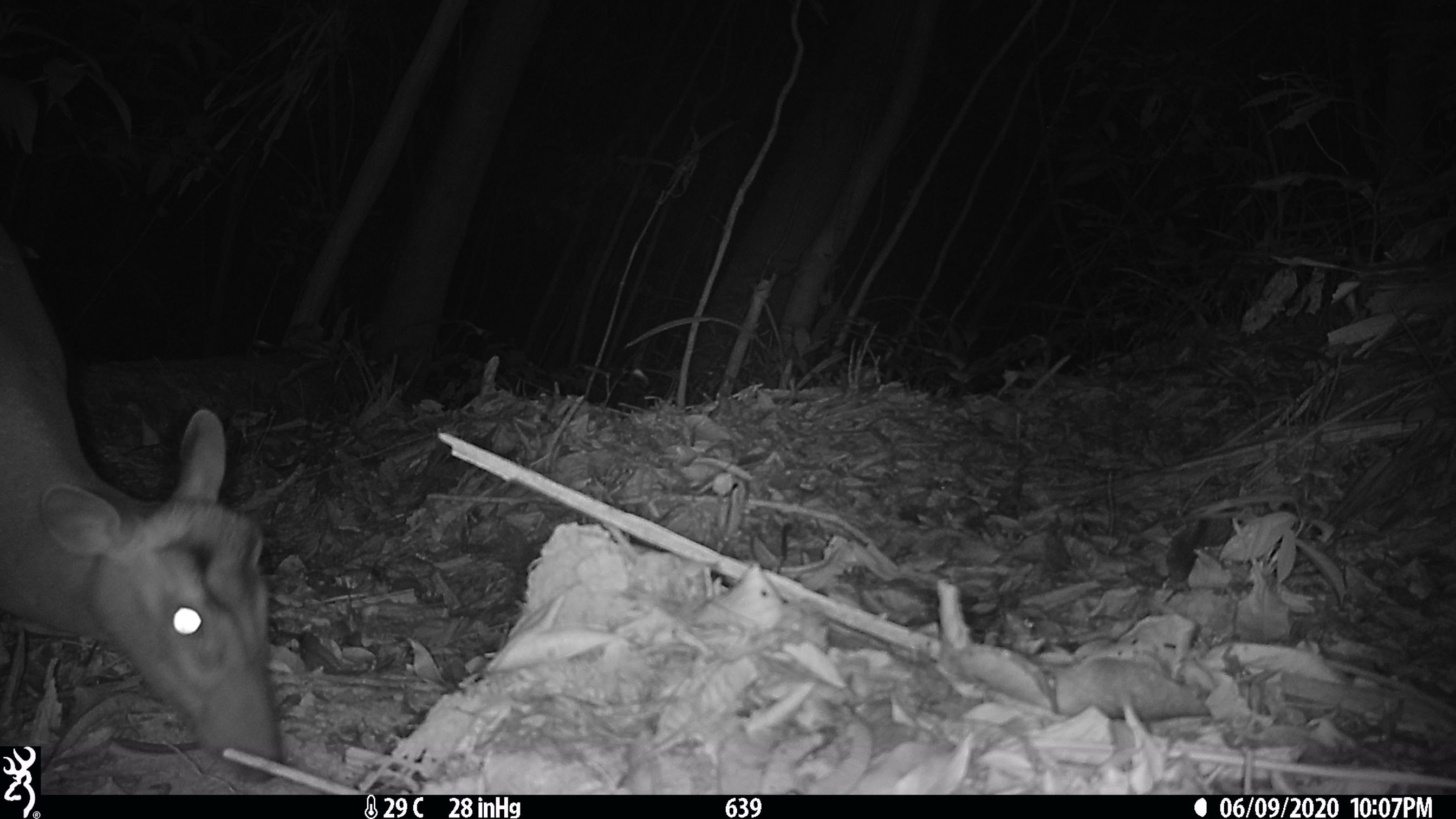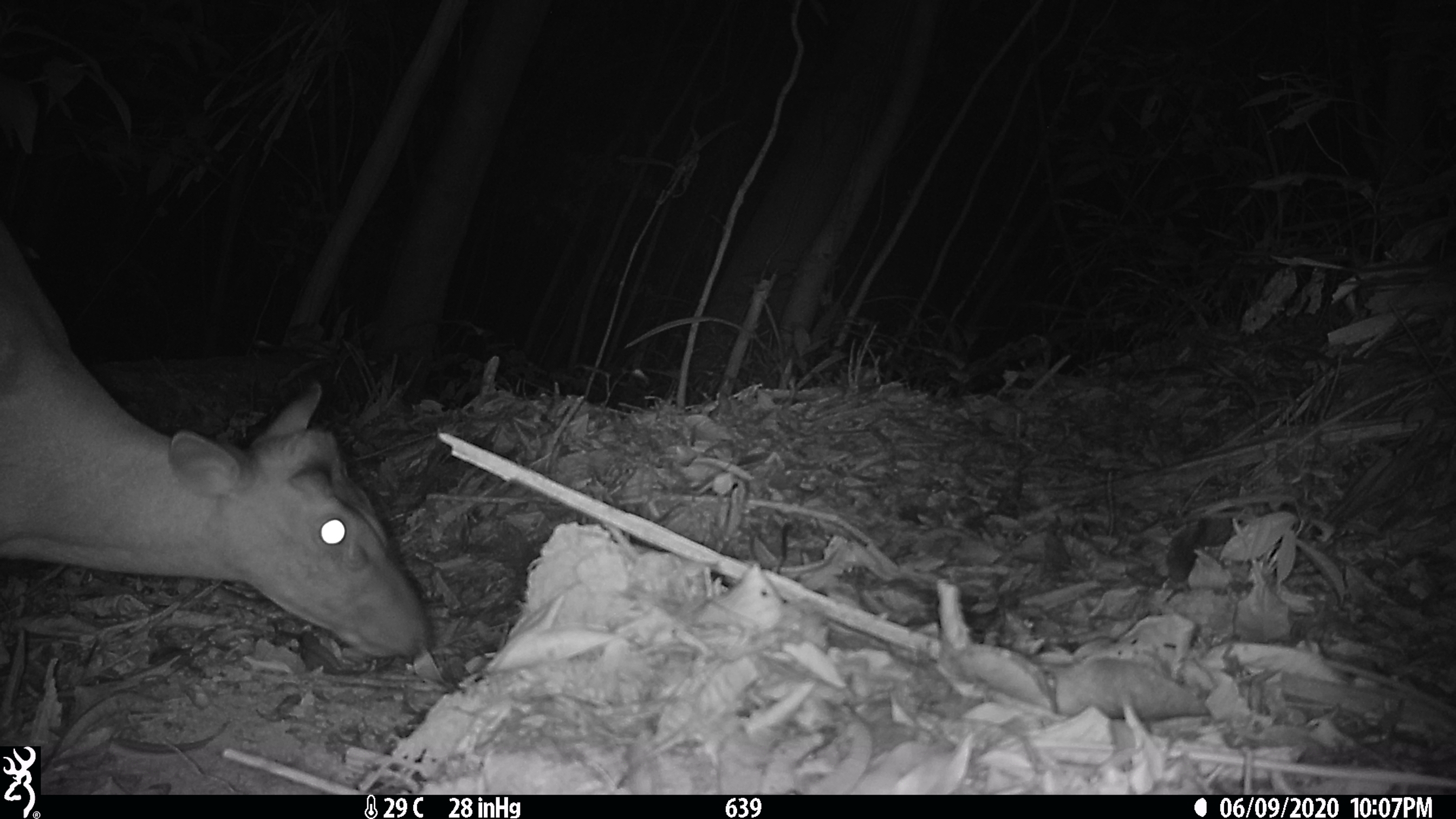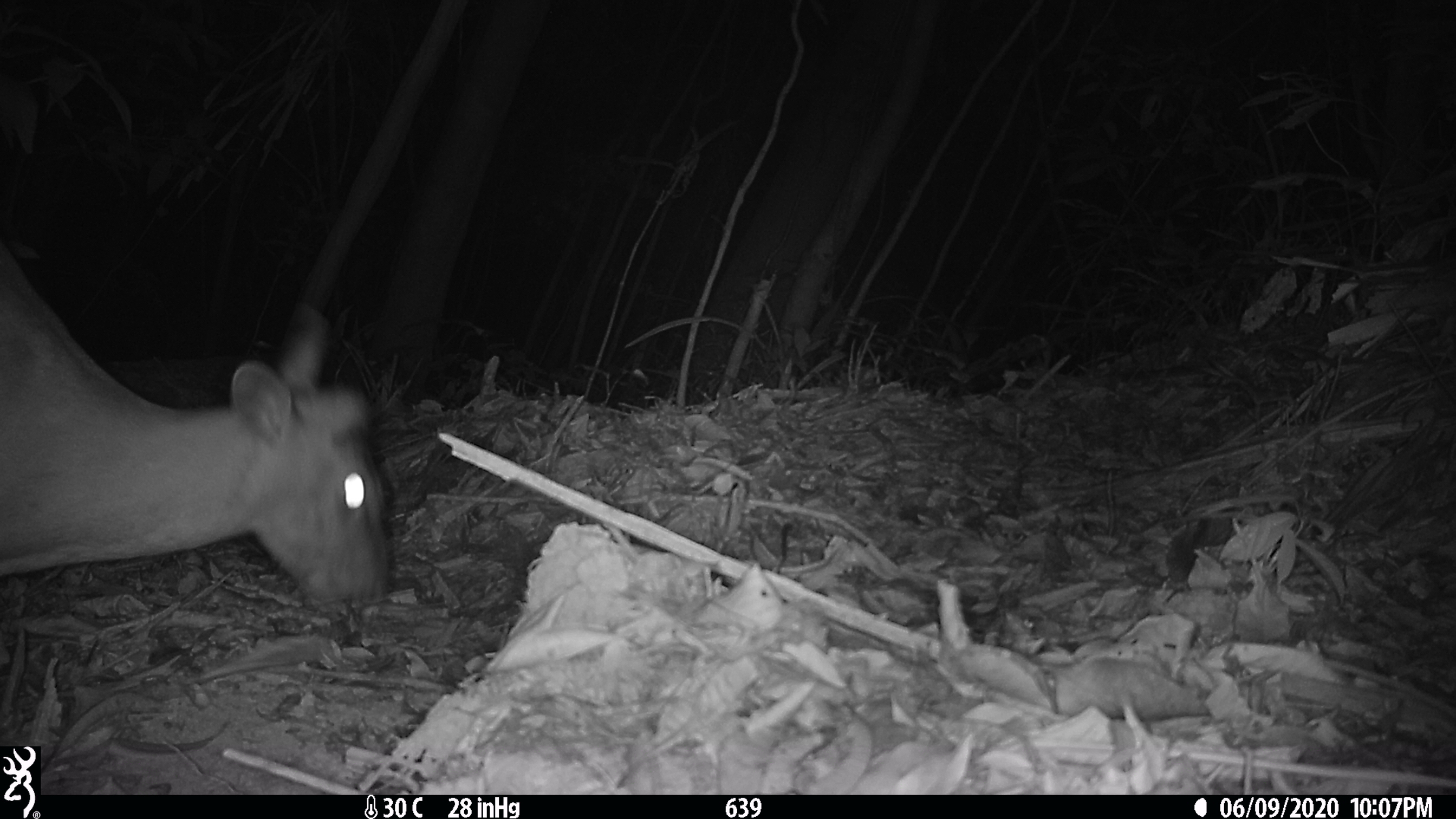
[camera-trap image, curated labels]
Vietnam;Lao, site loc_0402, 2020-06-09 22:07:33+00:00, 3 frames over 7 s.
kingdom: Animalia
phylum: Chordata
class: Mammalia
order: Artiodactyla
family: Cervidae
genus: Muntiacus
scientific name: Muntiacus rooseveltorum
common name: roosevelt's muntjac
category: roosevelts muntjac group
Roosevelts muntjac group (roosevelt's muntjac) (Muntiacus rooseveltorum). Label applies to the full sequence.